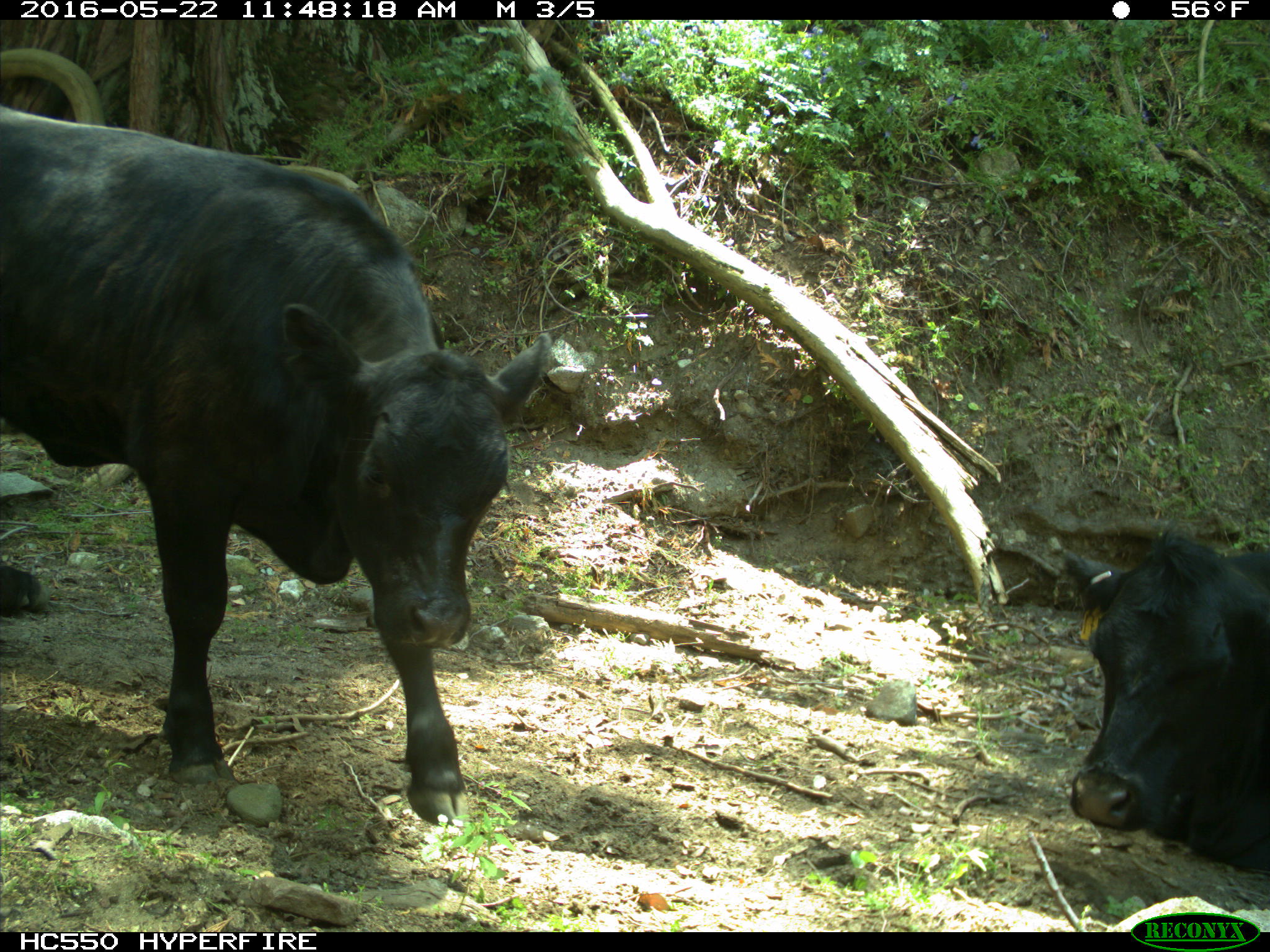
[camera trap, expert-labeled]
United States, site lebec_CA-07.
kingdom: Animalia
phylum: Chordata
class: Mammalia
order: Artiodactyla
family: Bovidae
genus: Bos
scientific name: Bos taurus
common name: domestic cow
Bos taurus (domestic cow).